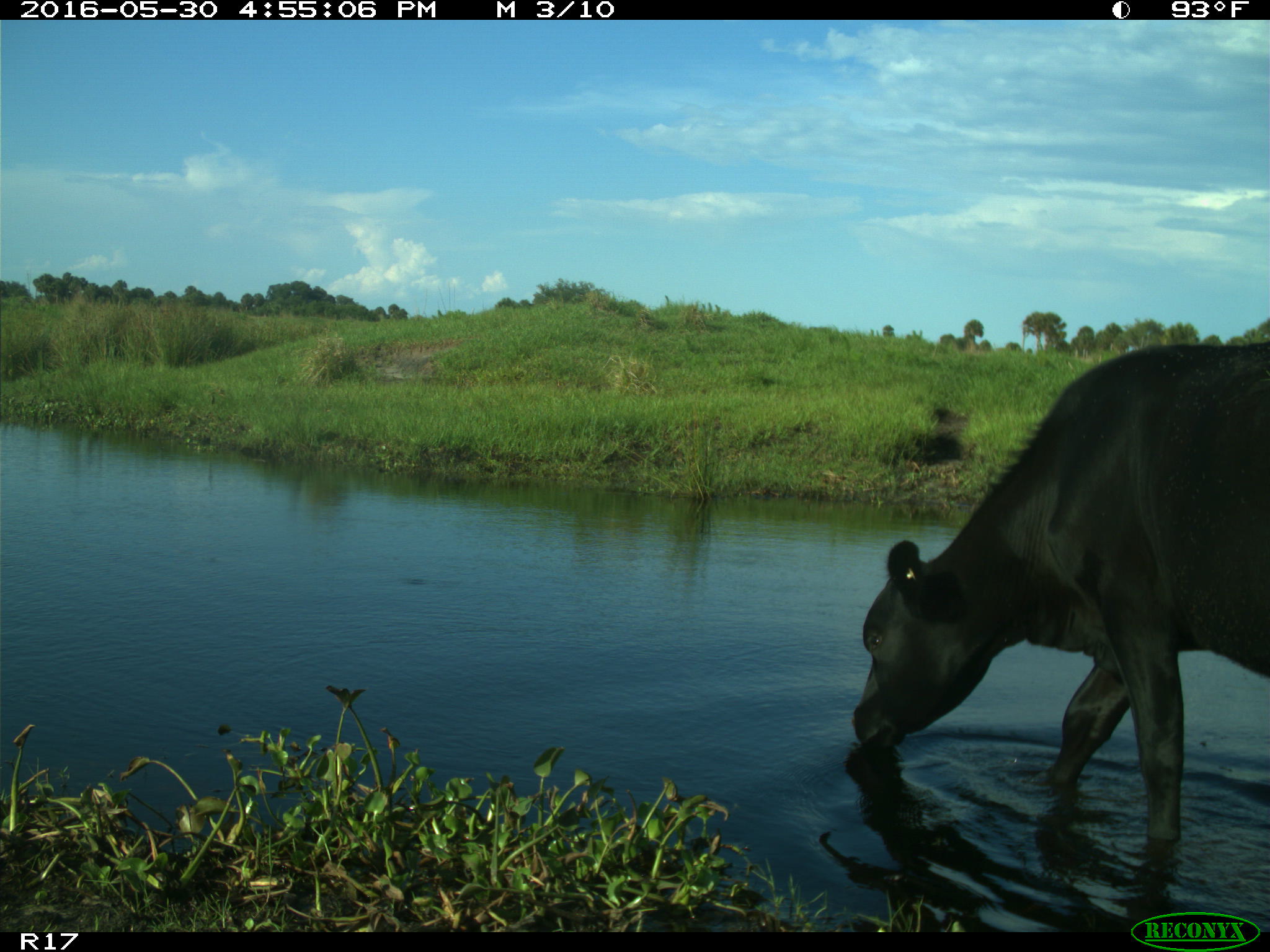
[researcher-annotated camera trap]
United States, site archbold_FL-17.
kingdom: Animalia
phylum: Chordata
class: Mammalia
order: Artiodactyla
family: Bovidae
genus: Bos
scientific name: Bos taurus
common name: domestic cow